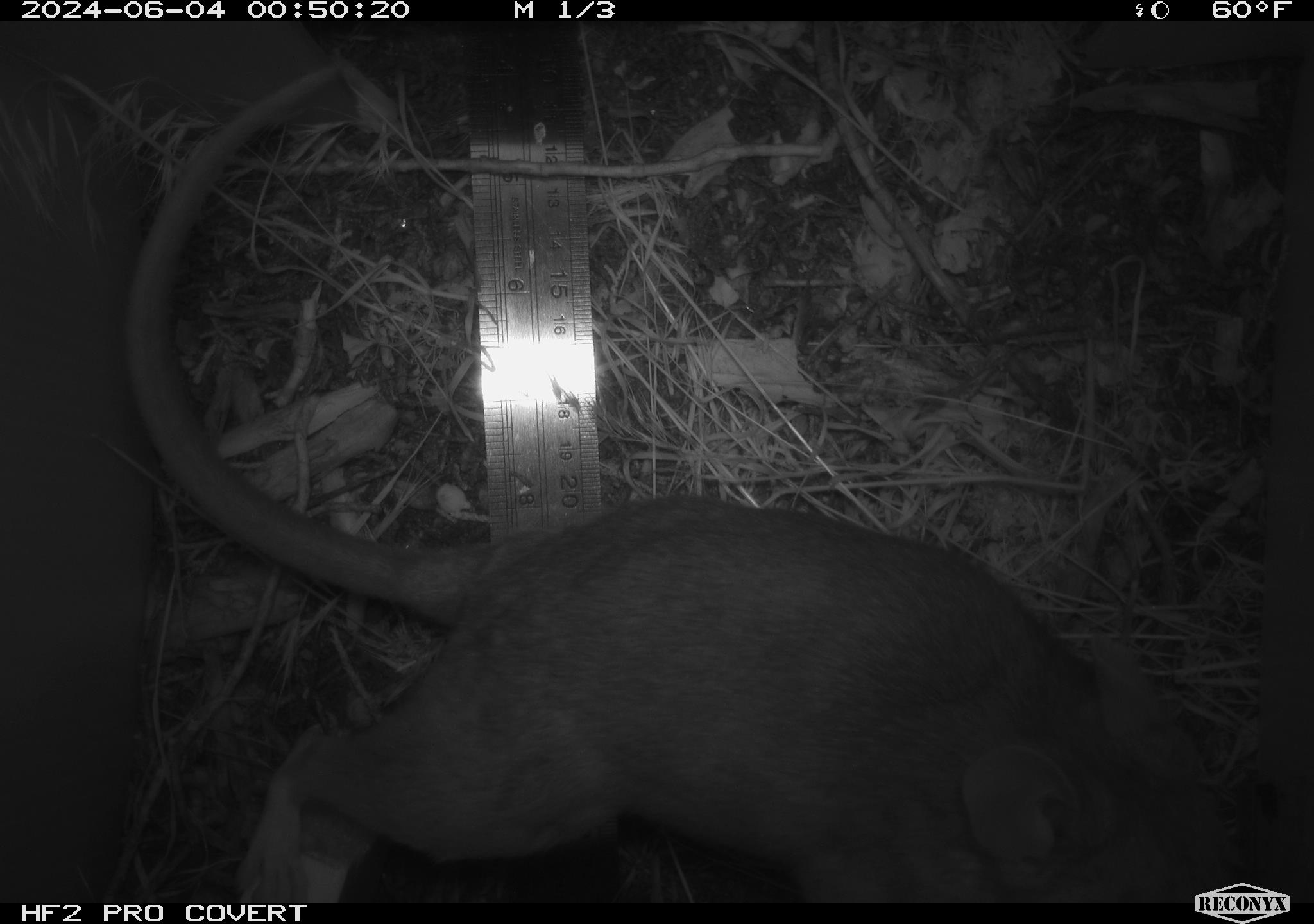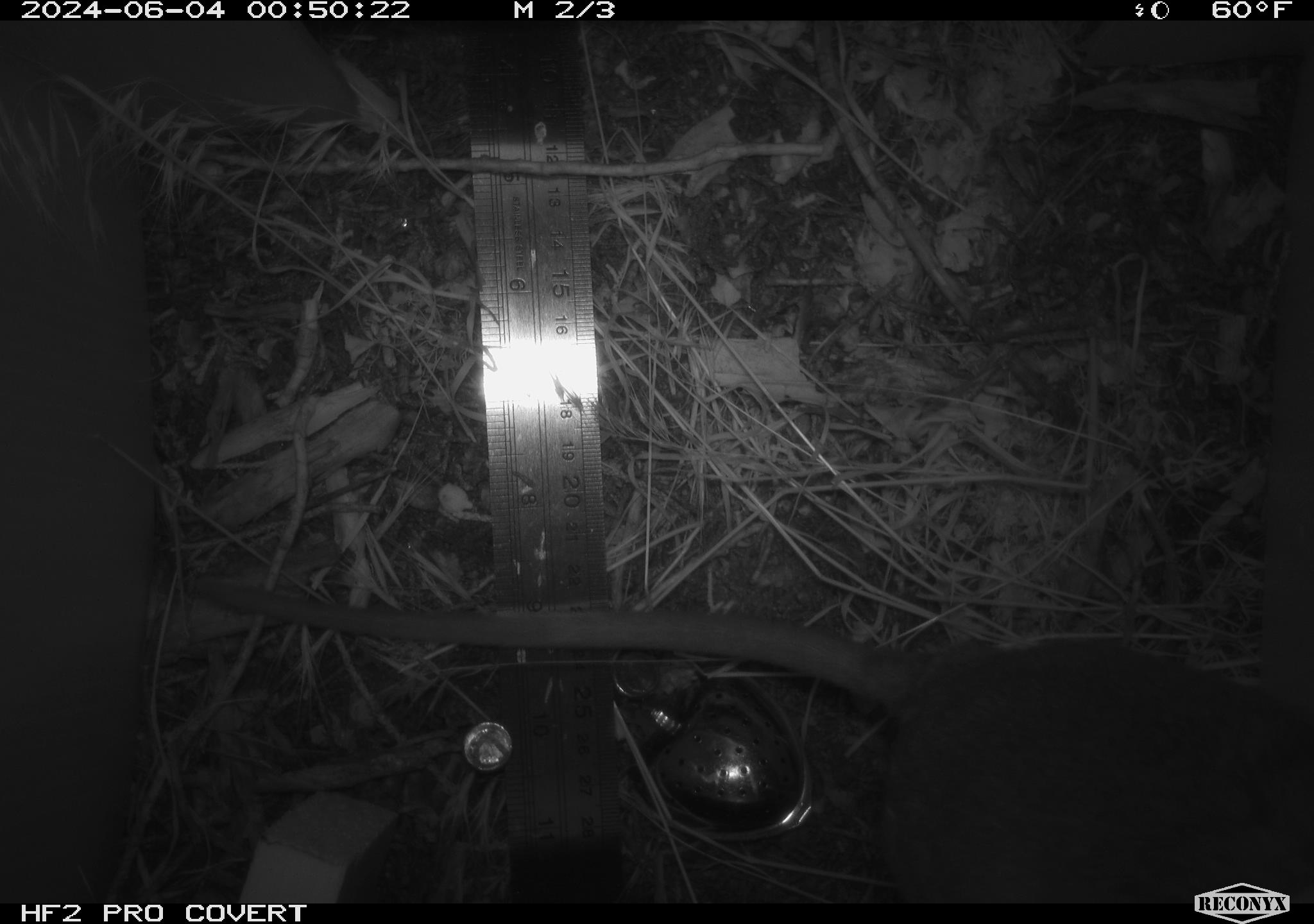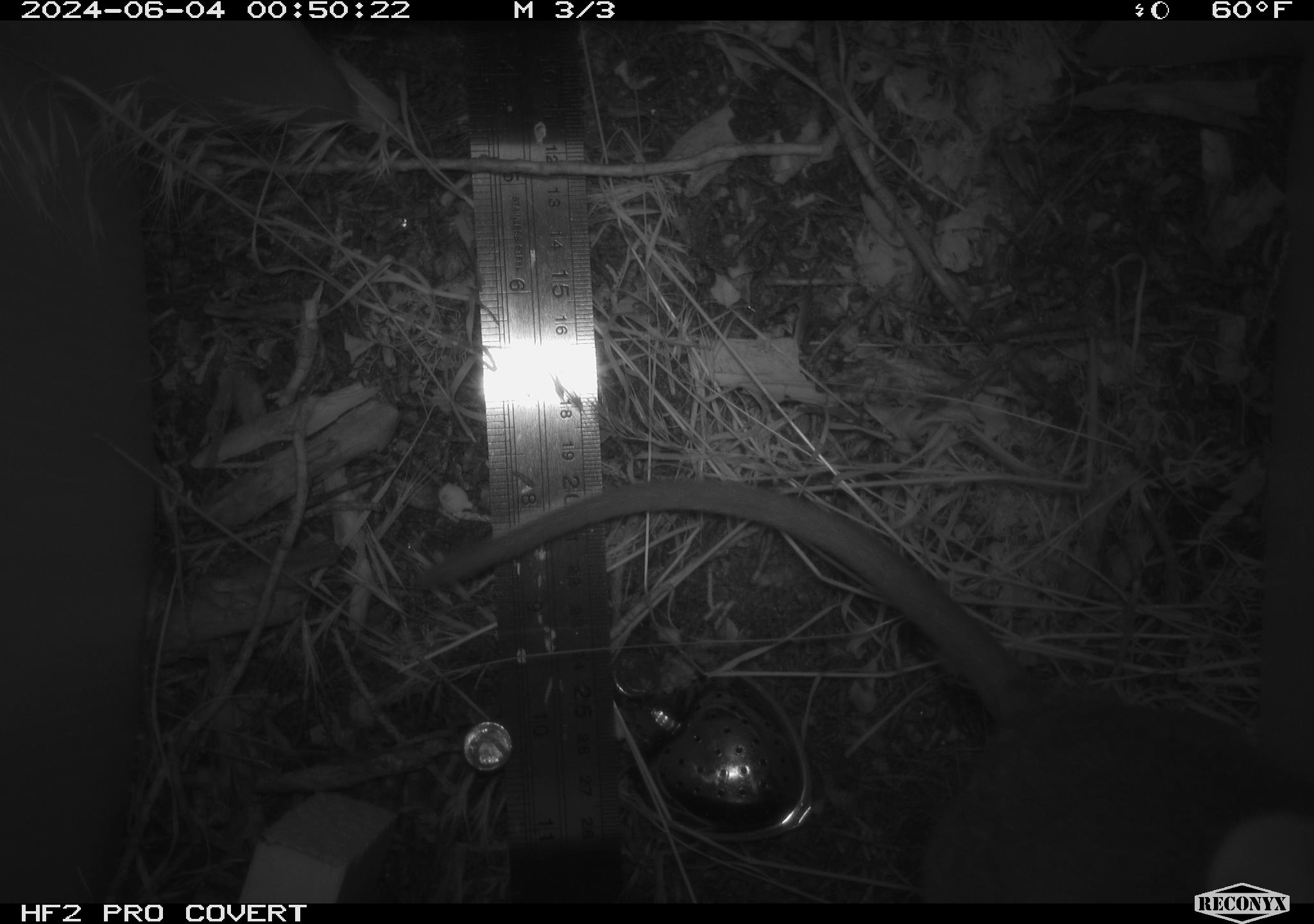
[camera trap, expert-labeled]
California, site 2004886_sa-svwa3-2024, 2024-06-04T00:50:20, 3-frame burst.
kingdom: Animalia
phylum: Chordata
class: Mammalia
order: Rodentia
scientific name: Rodentia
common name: woodrat or rat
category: woodrat or rat species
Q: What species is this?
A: Woodrat or rat species (woodrat or rat) (Rodentia).